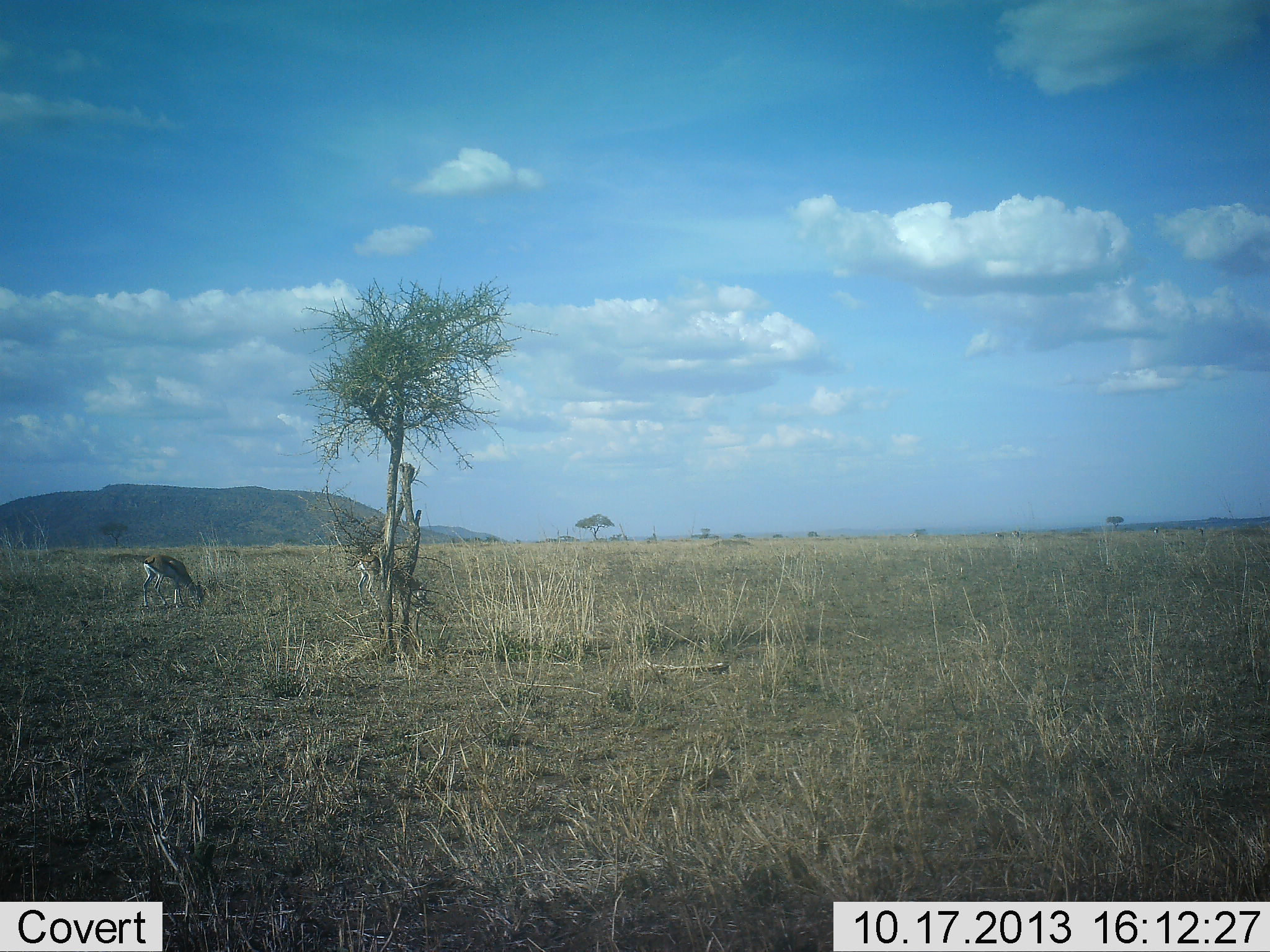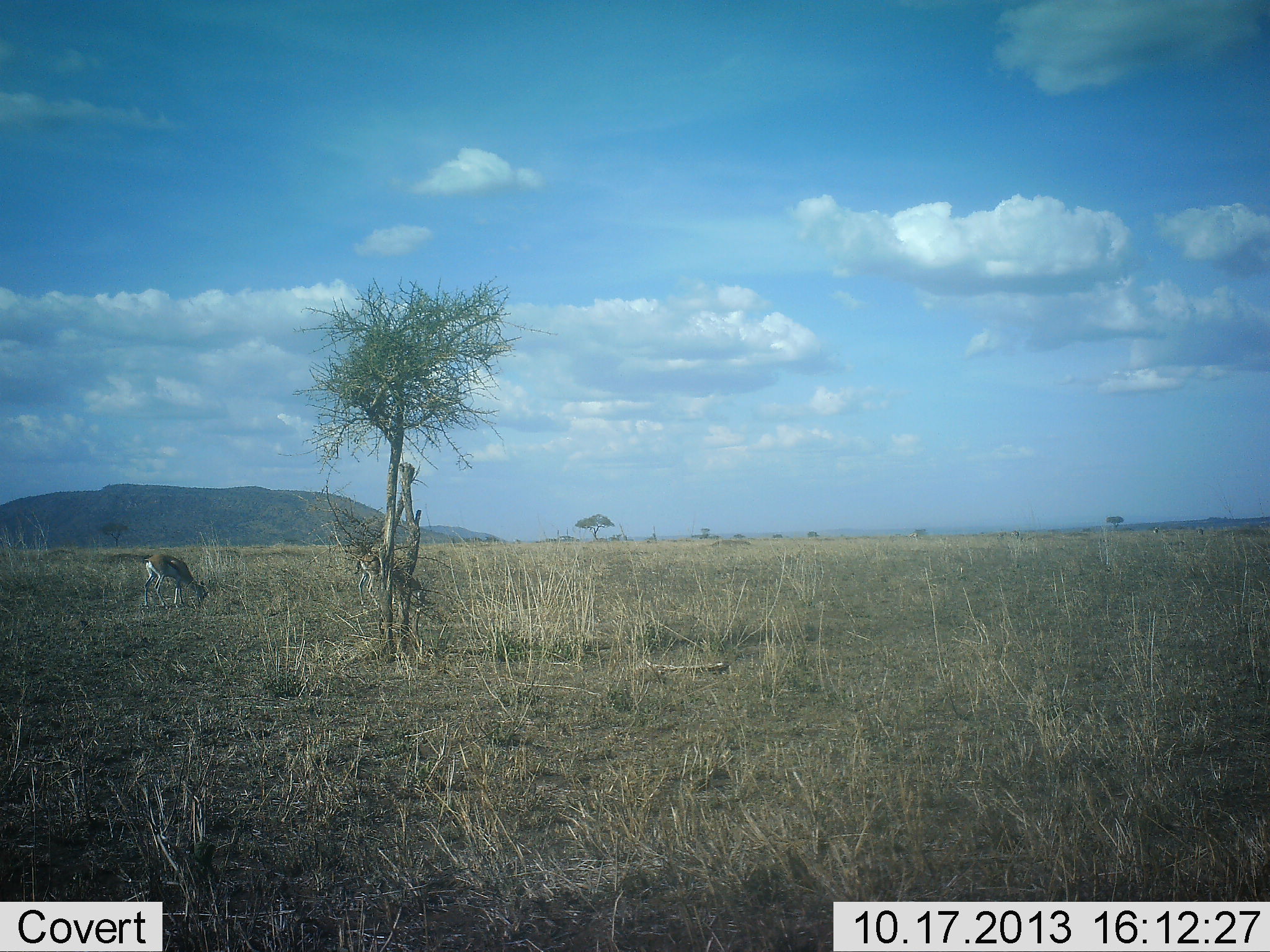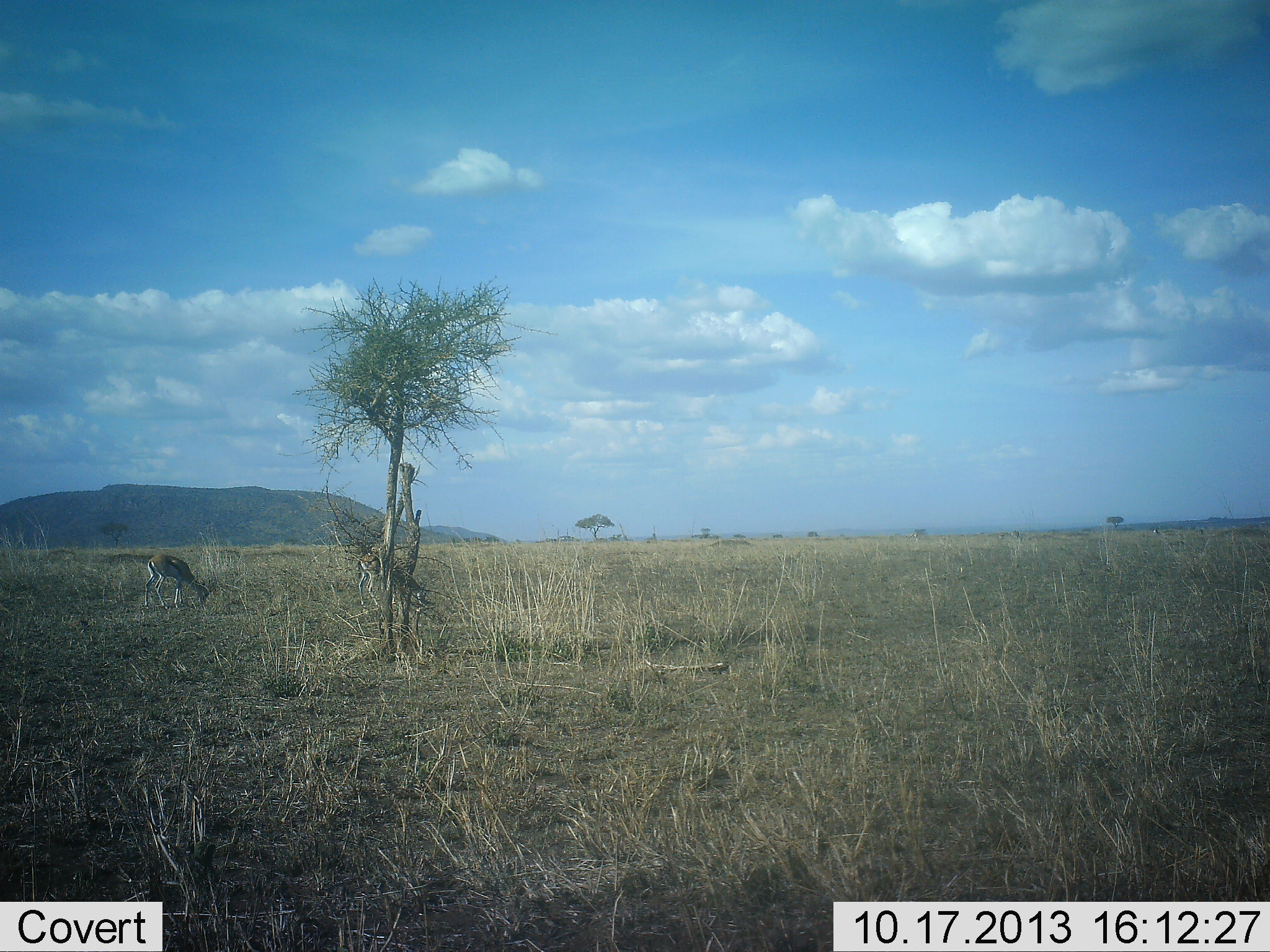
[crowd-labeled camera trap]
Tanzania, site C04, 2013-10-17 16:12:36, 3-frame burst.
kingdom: Animalia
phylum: Chordata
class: Mammalia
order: Artiodactyla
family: Bovidae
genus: Eudorcas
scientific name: Eudorcas thomsonii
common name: thomson's gazelle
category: gazellethomsons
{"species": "gazellethomsons (thomson's gazelle) (Eudorcas thomsonii)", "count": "2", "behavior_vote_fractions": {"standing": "30%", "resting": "0%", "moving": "0%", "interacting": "0%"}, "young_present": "0%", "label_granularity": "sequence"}